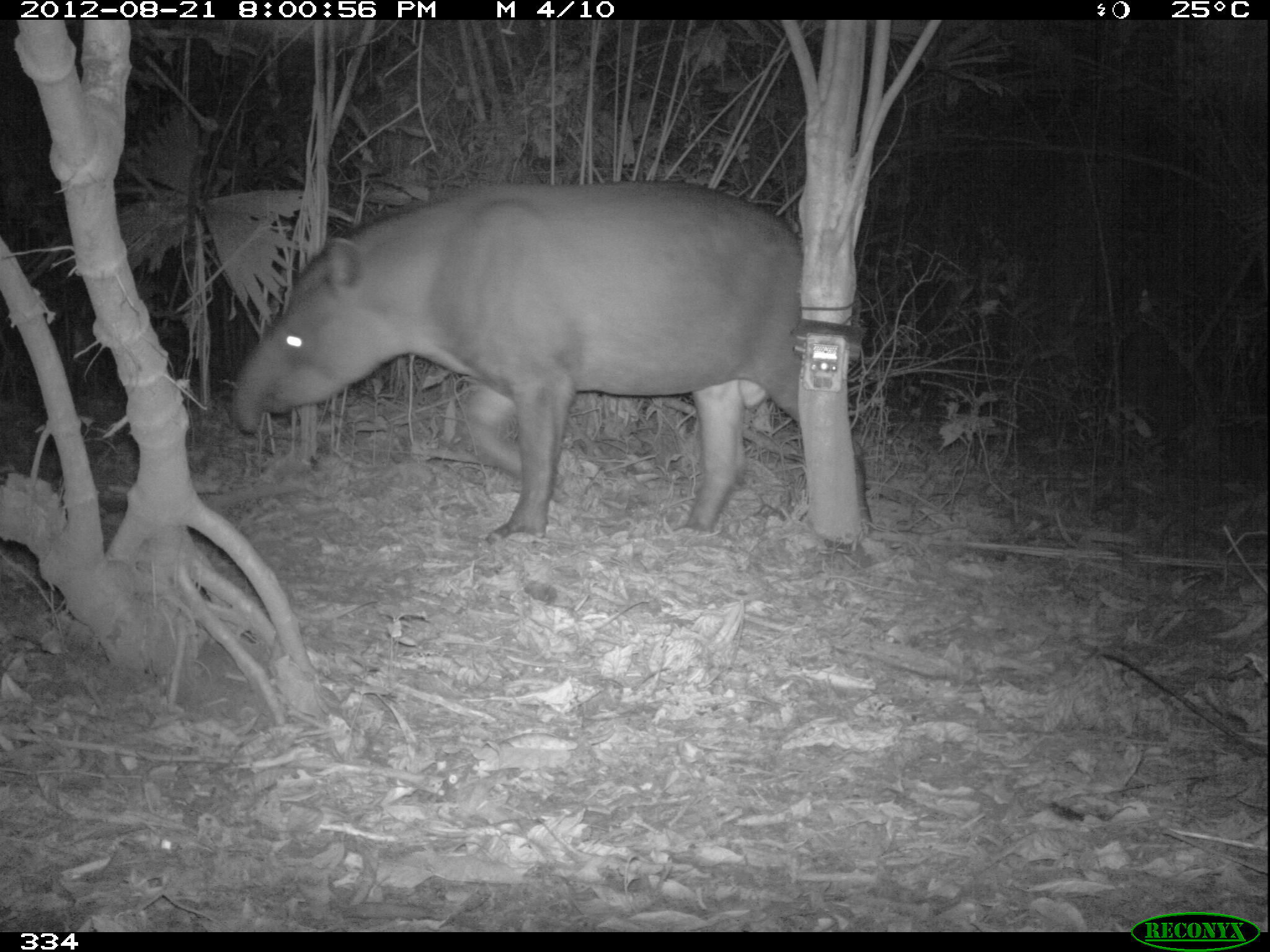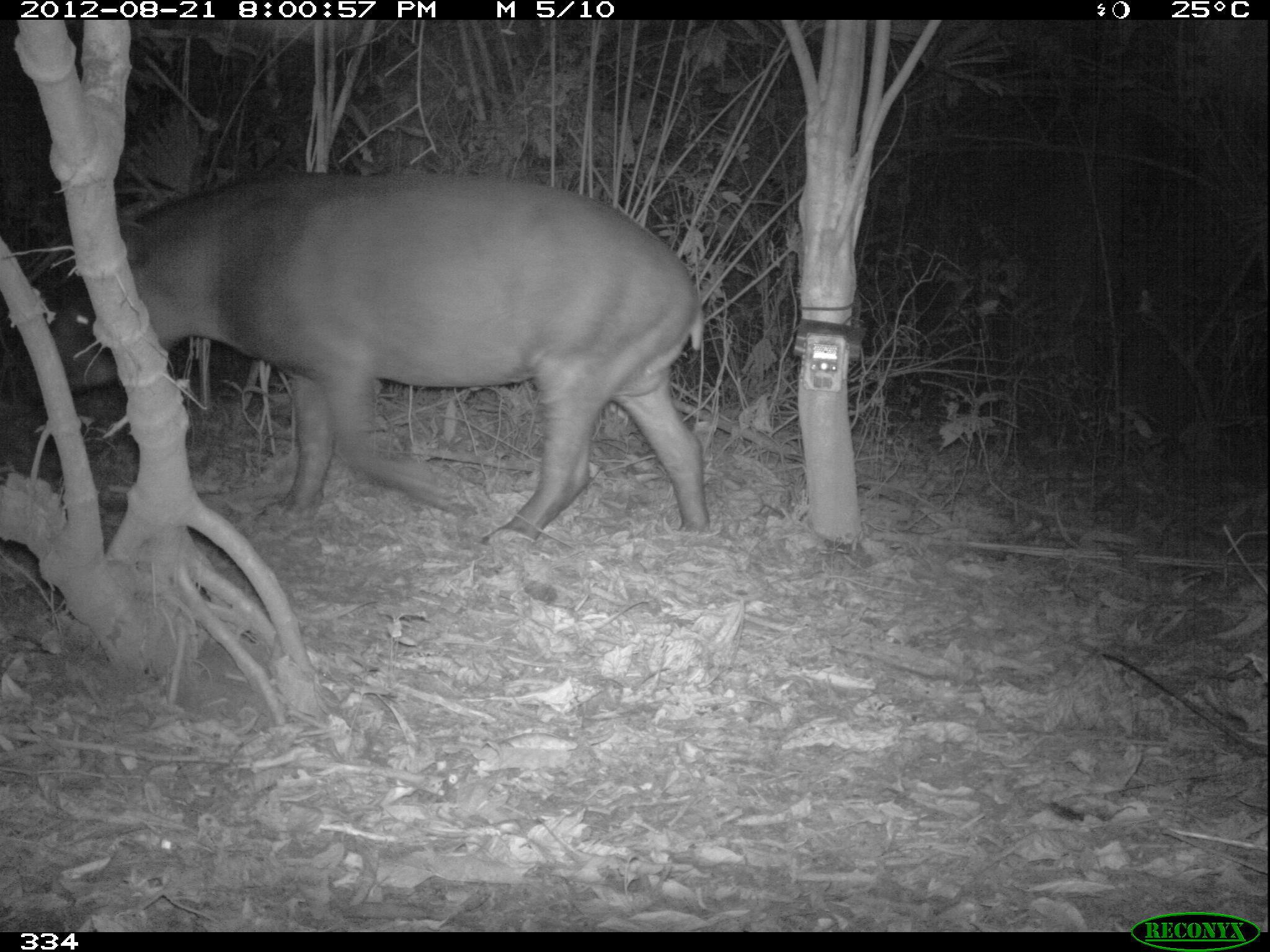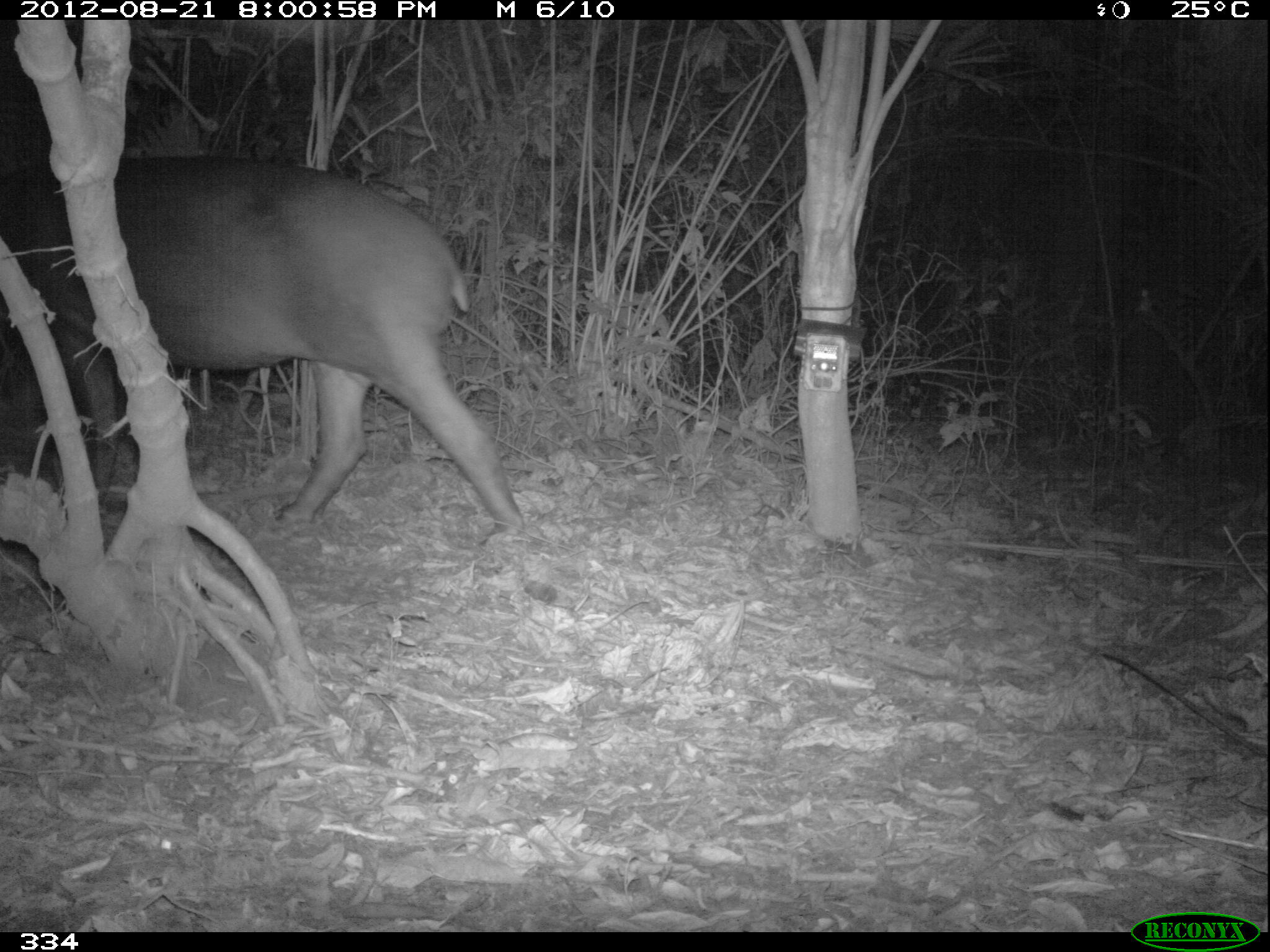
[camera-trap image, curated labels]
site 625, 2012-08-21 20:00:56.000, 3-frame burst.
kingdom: Animalia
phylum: Chordata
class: Mammalia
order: Perissodactyla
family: Tapiridae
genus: Tapirus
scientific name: Tapirus terrestris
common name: south american tapir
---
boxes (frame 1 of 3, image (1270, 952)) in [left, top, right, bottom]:
tapirus terrestris: [230, 178, 872, 545]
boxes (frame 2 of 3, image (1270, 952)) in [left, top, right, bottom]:
tapirus terrestris: [20, 166, 709, 545]